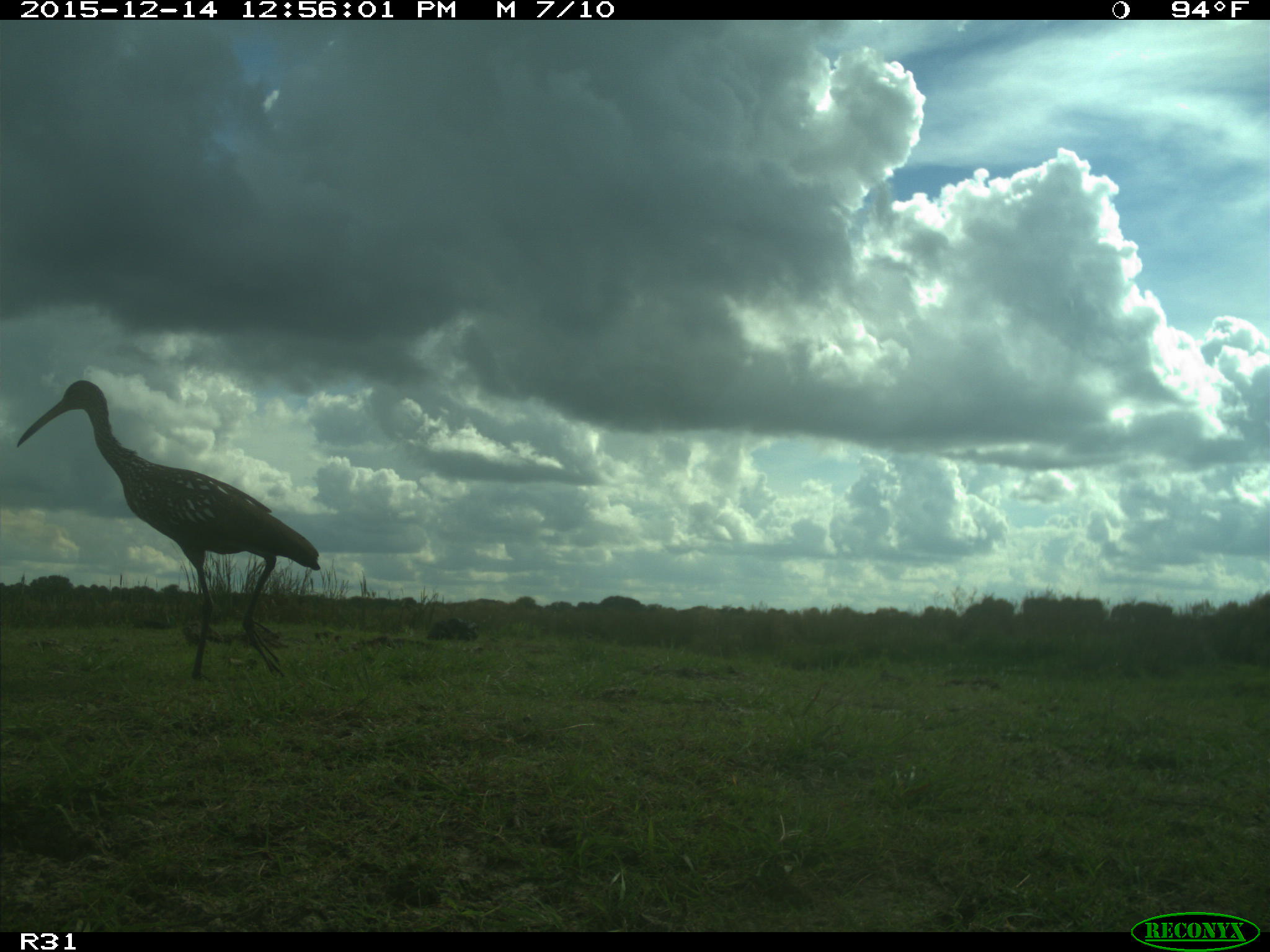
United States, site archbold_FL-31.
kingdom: Animalia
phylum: Chordata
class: Aves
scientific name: Aves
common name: birds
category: unidentified bird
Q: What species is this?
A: Unidentified bird (birds) (Aves).